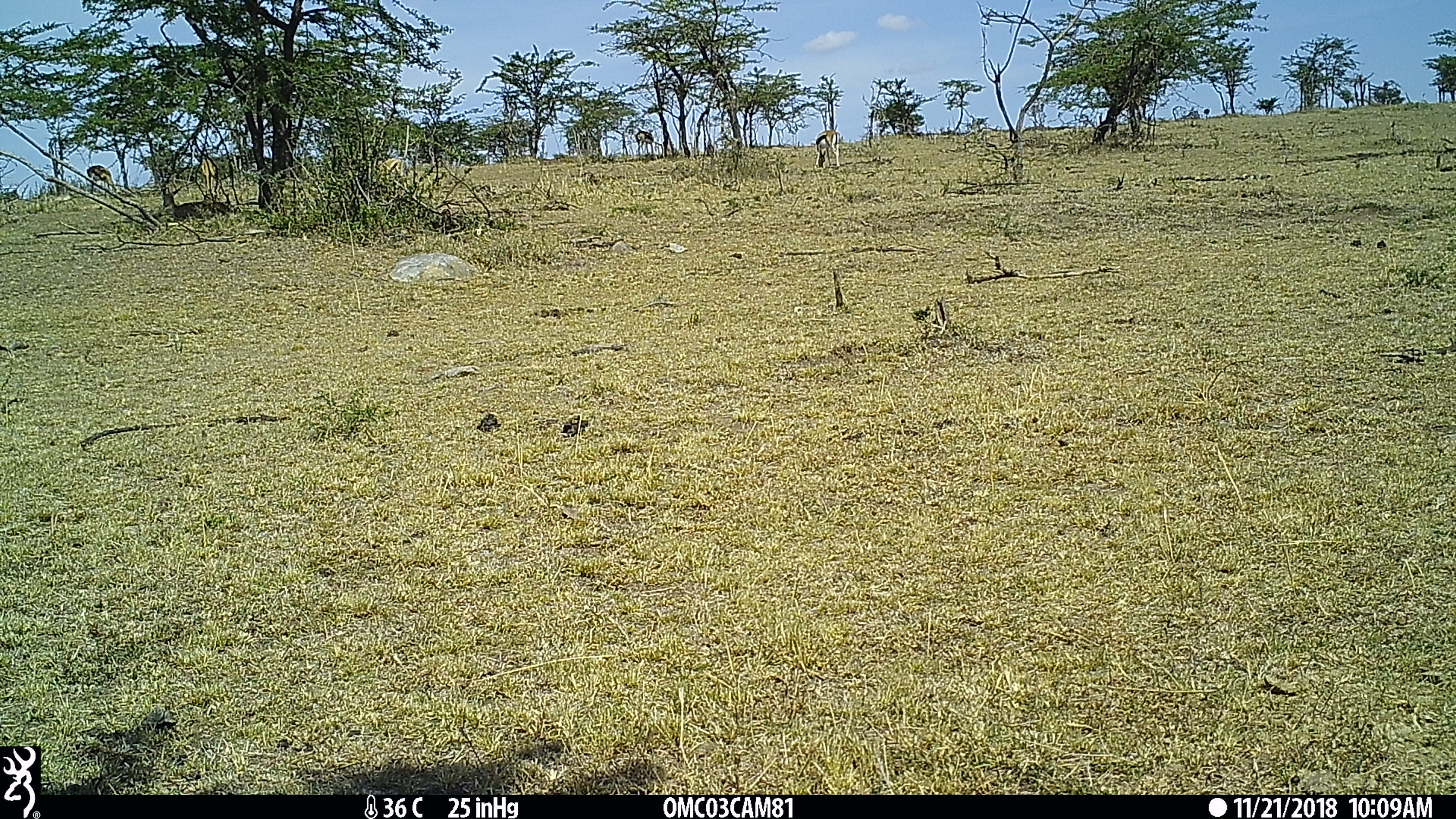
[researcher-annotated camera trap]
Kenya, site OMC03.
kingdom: Animalia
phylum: Chordata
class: Mammalia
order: Artiodactyla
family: Bovidae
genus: Eudorcas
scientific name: Eudorcas thomsonii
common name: thomon's gazelle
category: gazelle thomsons